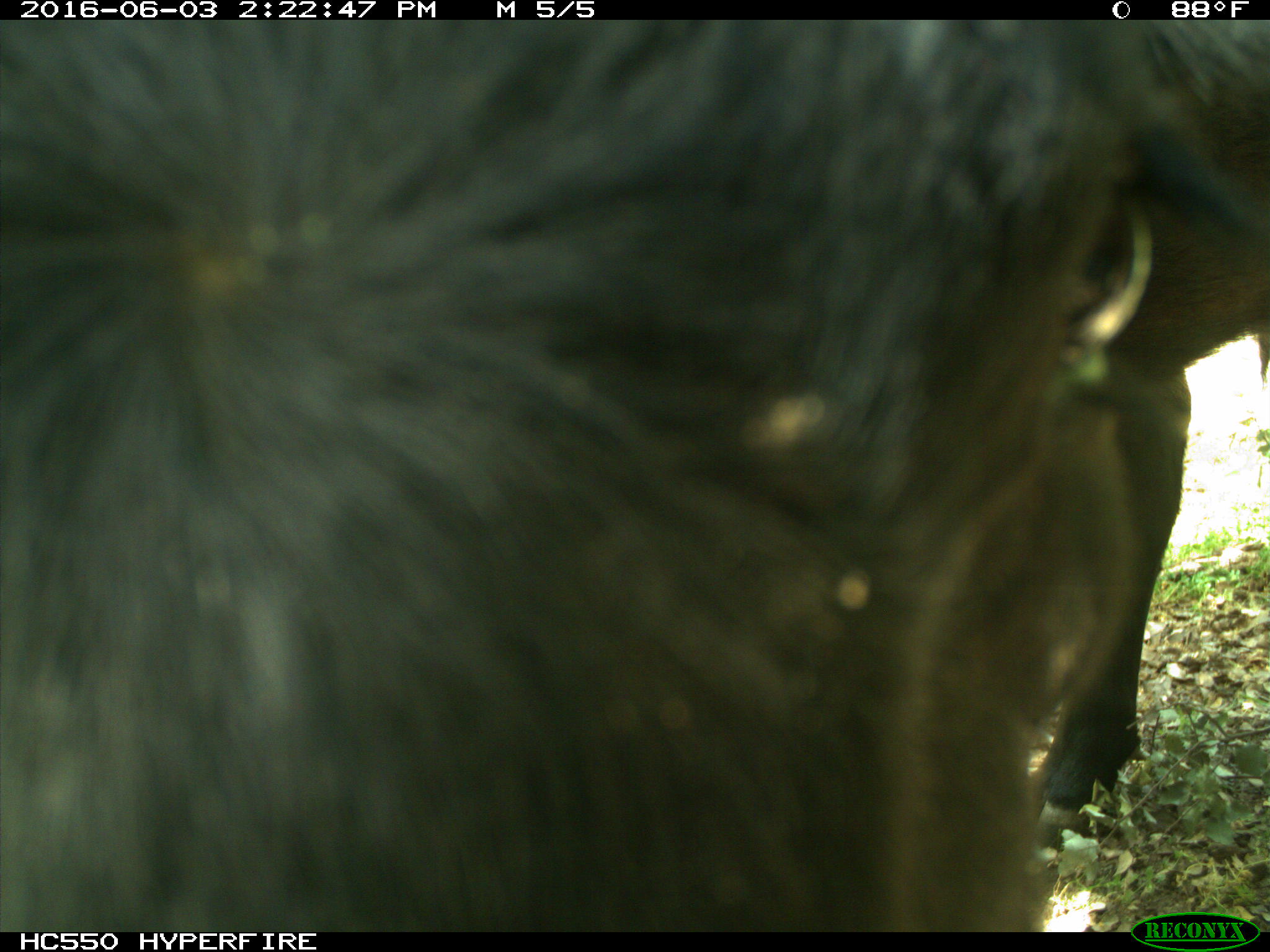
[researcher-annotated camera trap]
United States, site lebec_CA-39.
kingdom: Animalia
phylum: Chordata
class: Mammalia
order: Artiodactyla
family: Bovidae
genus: Bos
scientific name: Bos taurus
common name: domestic cow